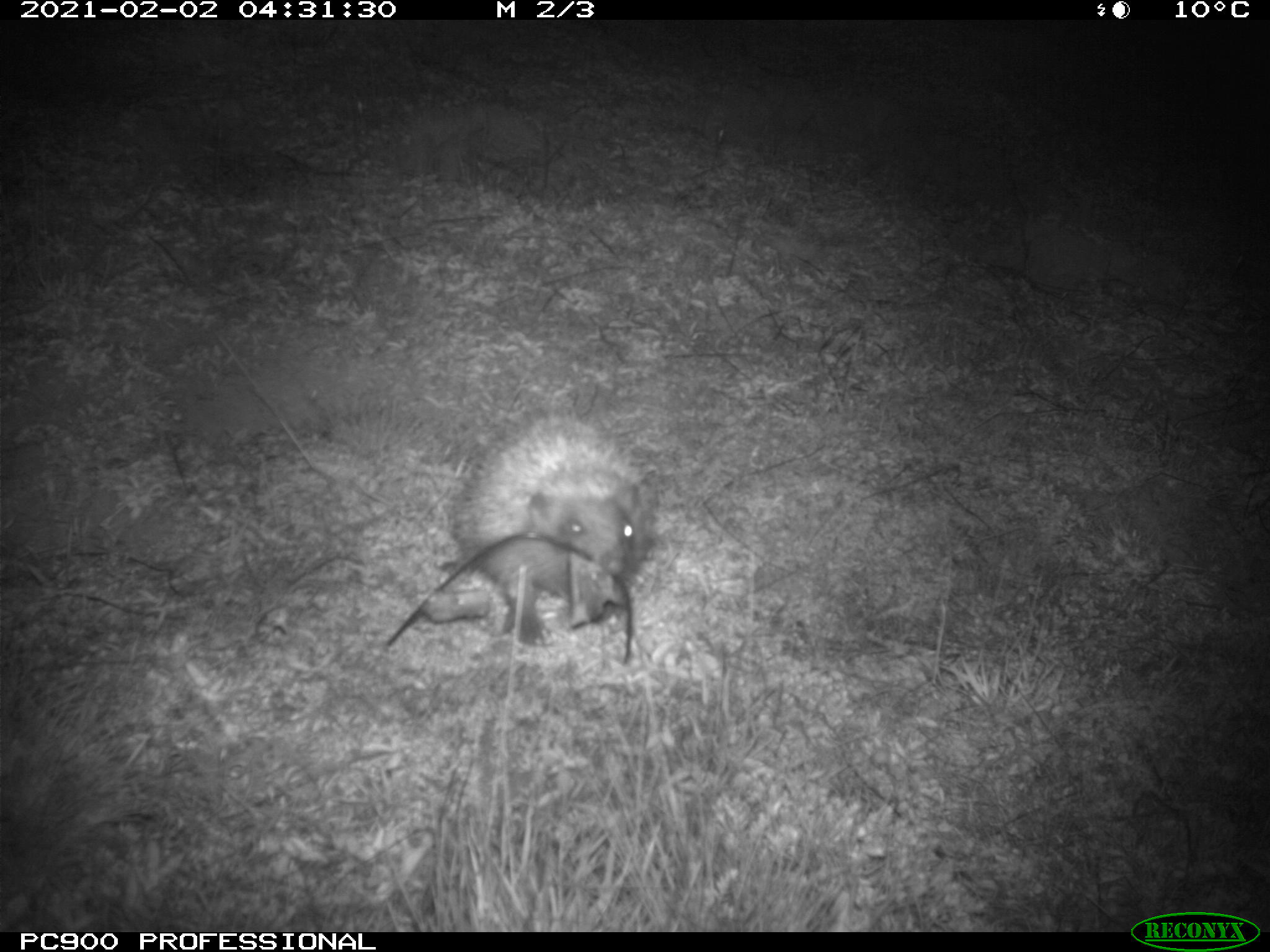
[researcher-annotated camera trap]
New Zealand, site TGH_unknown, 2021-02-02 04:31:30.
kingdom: Animalia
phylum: Chordata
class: Mammalia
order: Eulipotyphla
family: Erinaceidae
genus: Erinaceus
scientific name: Erinaceus europaeus europaeus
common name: european hedgehog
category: hedgehog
Hedgehog (european hedgehog) (Erinaceus europaeus europaeus).